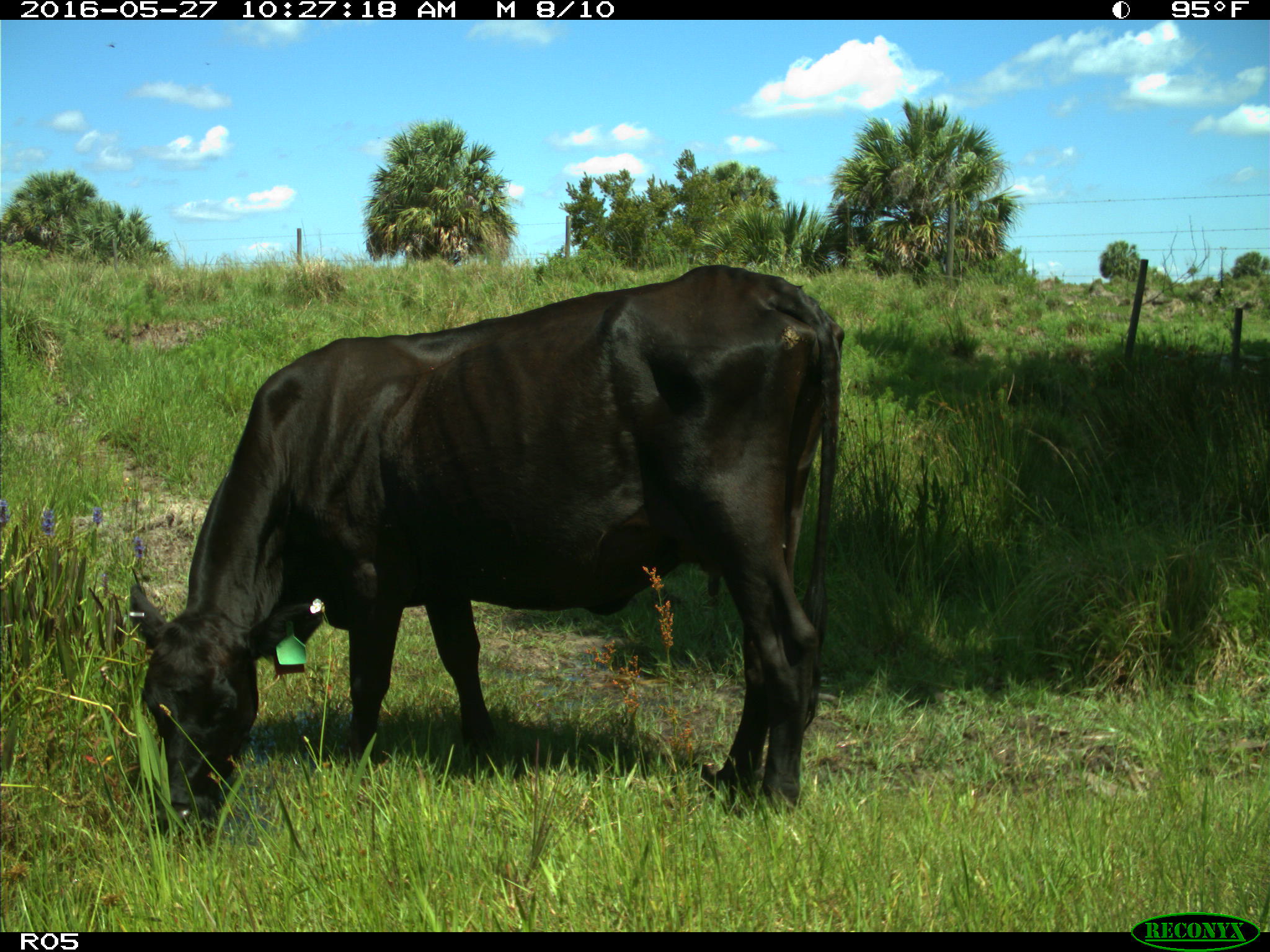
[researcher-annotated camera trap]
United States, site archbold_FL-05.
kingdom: Animalia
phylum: Chordata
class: Mammalia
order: Artiodactyla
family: Bovidae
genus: Bos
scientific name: Bos taurus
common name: domestic cow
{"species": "Bos taurus (domestic cow)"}